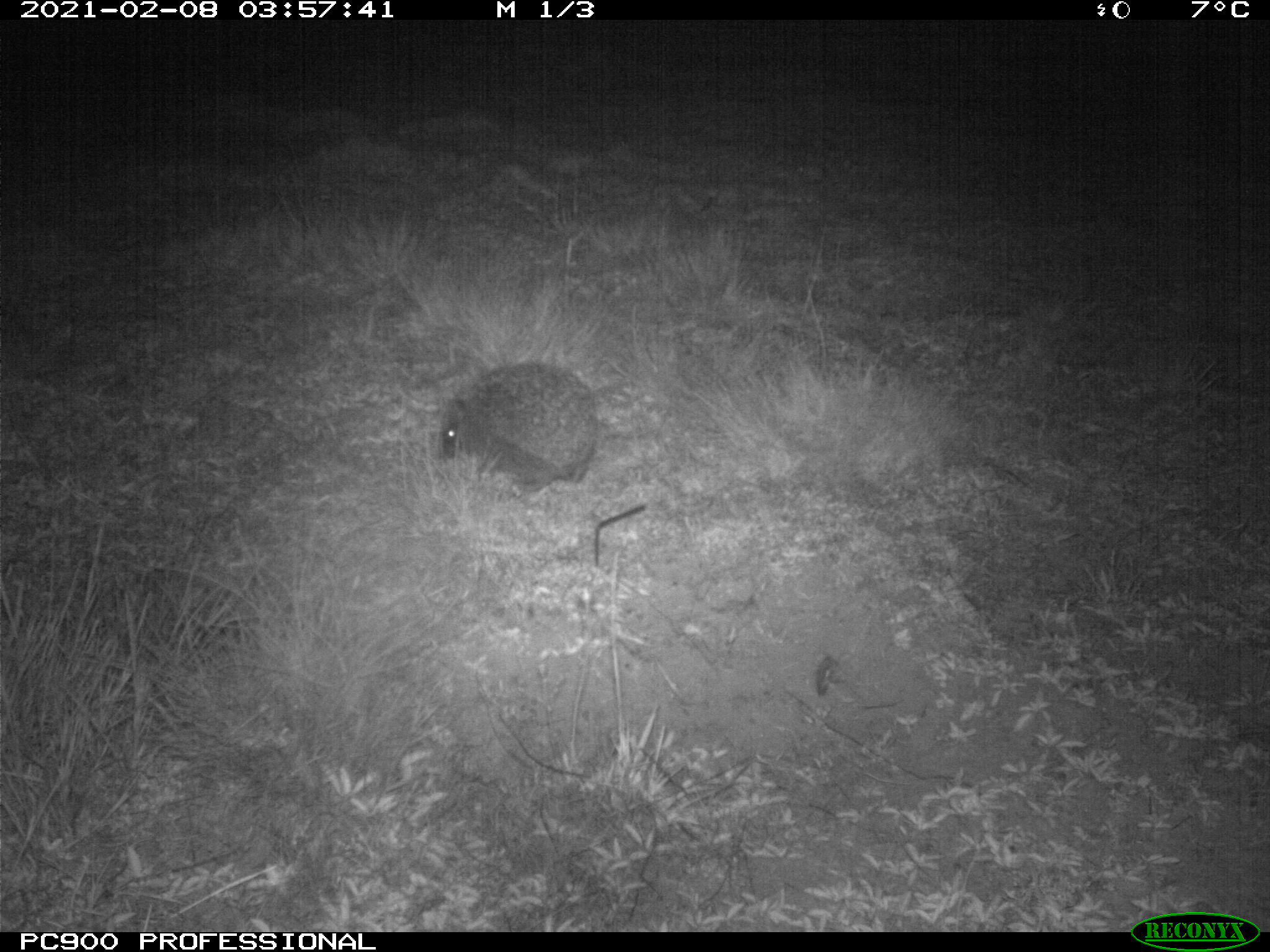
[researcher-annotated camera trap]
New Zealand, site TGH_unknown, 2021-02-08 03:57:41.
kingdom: Animalia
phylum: Chordata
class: Mammalia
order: Eulipotyphla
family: Erinaceidae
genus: Erinaceus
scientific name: Erinaceus europaeus europaeus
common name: european hedgehog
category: hedgehog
Hedgehog (european hedgehog) (Erinaceus europaeus europaeus).